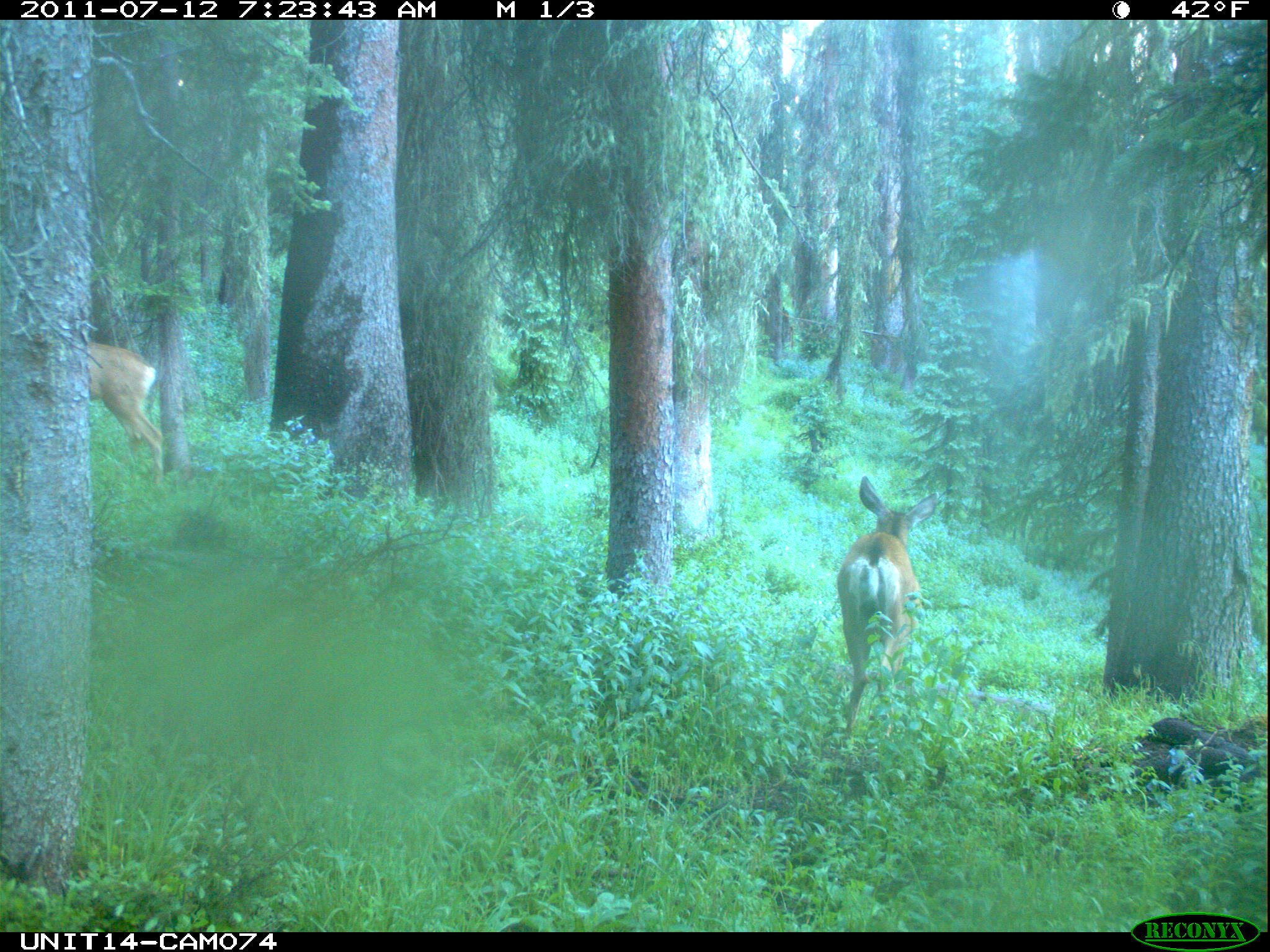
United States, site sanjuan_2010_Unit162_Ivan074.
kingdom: Animalia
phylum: Chordata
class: Mammalia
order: Artiodactyla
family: Cervidae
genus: Odocoileus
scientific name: Odocoileus hemionus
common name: mule deer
Odocoileus hemionus (mule deer).